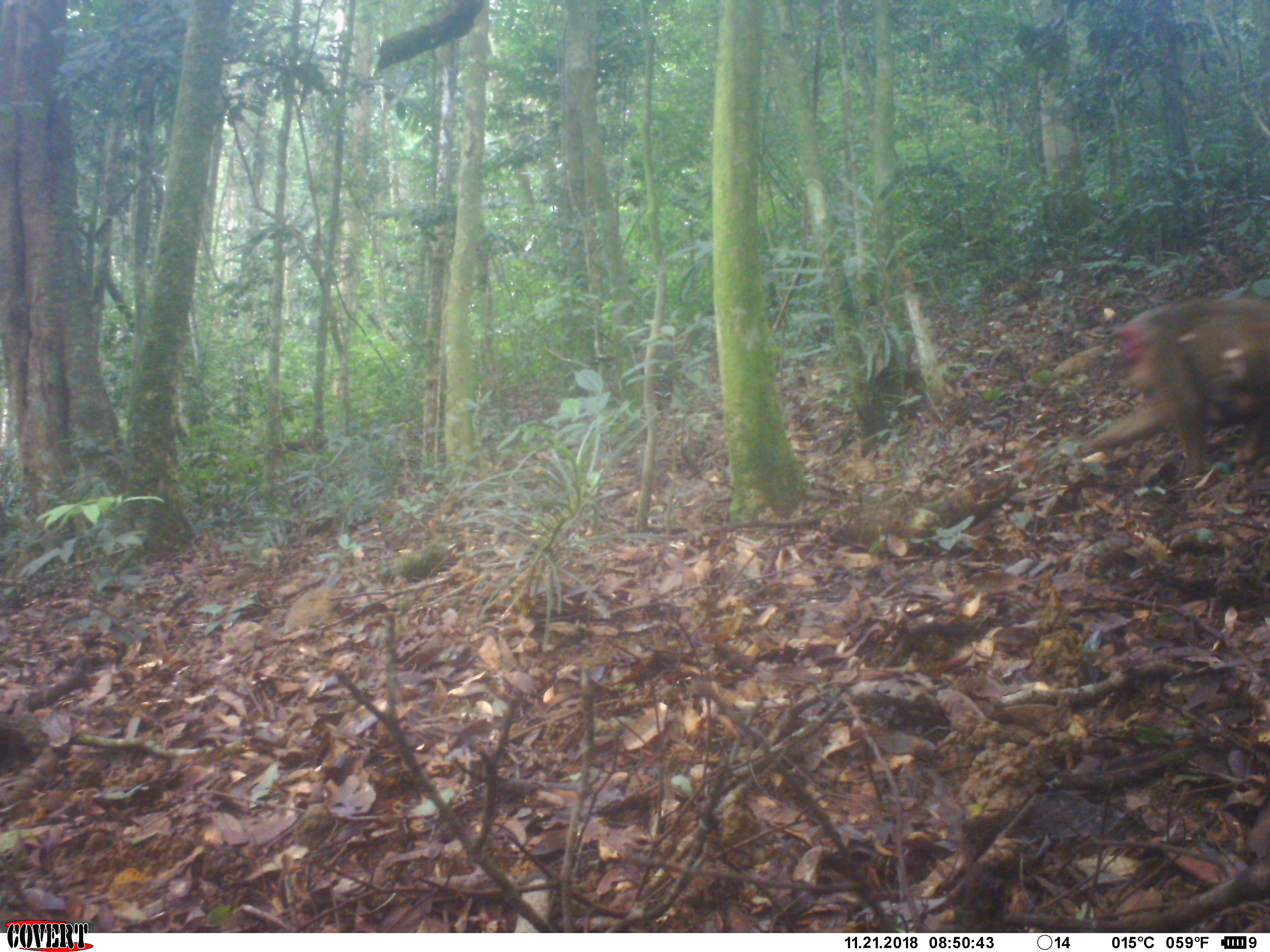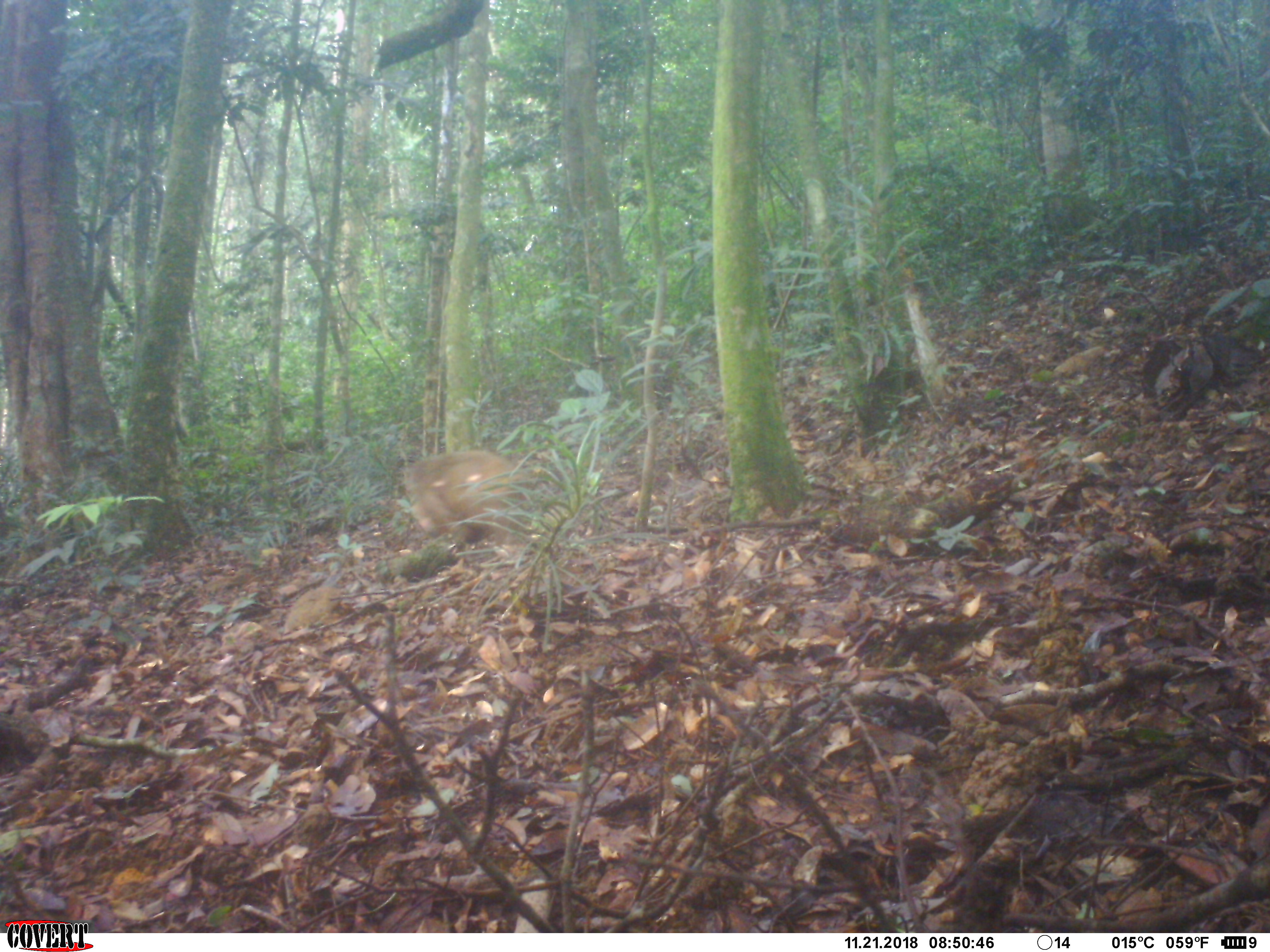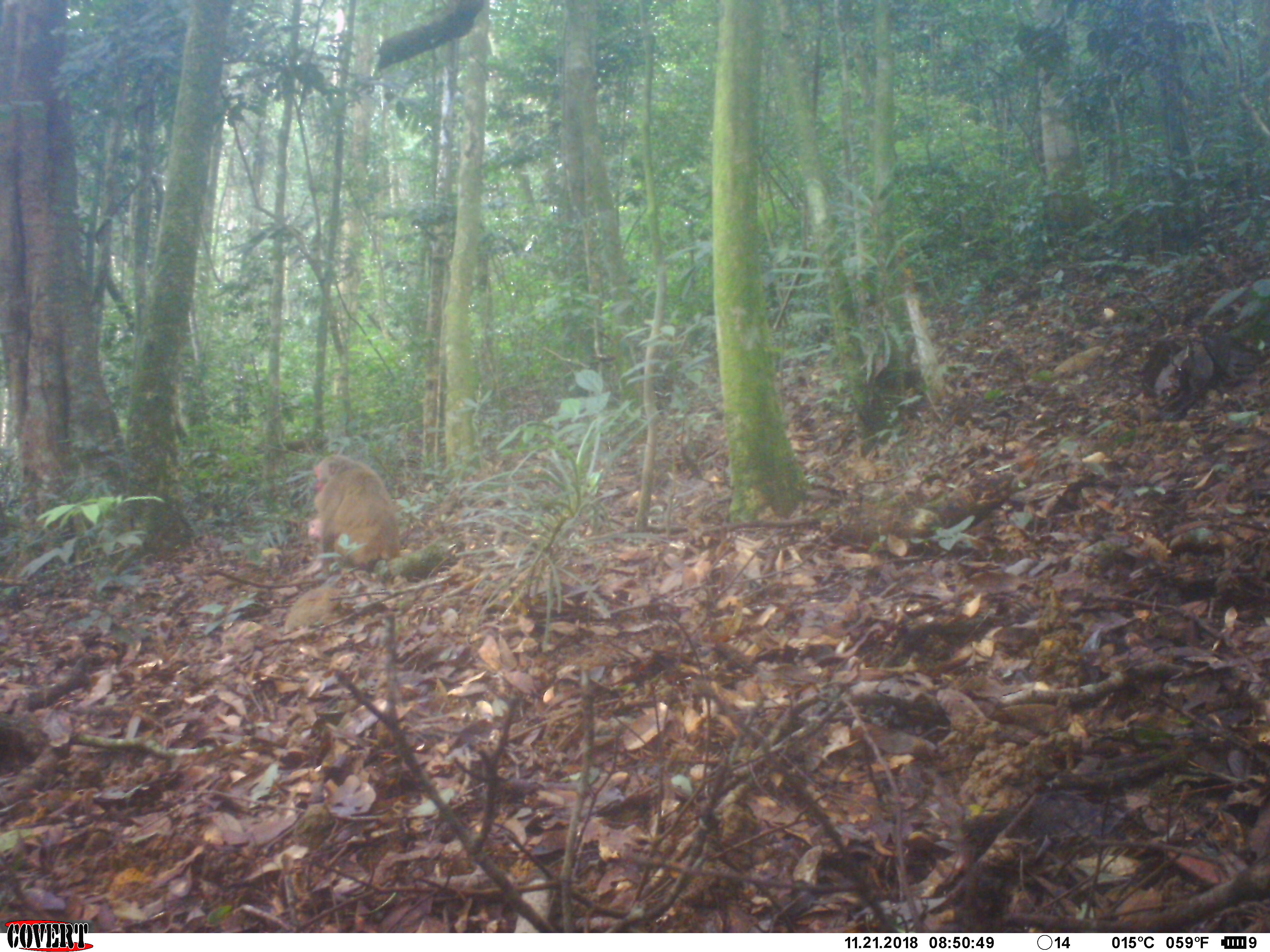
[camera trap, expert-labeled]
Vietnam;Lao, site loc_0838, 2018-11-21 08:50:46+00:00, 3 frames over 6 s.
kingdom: Animalia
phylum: Chordata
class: Mammalia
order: Primates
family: Cercopithecidae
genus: Macaca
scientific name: Macaca arctoides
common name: stump-tailed macaque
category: stump tailed macaque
Stump tailed macaque (stump-tailed macaque) (Macaca arctoides). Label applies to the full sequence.